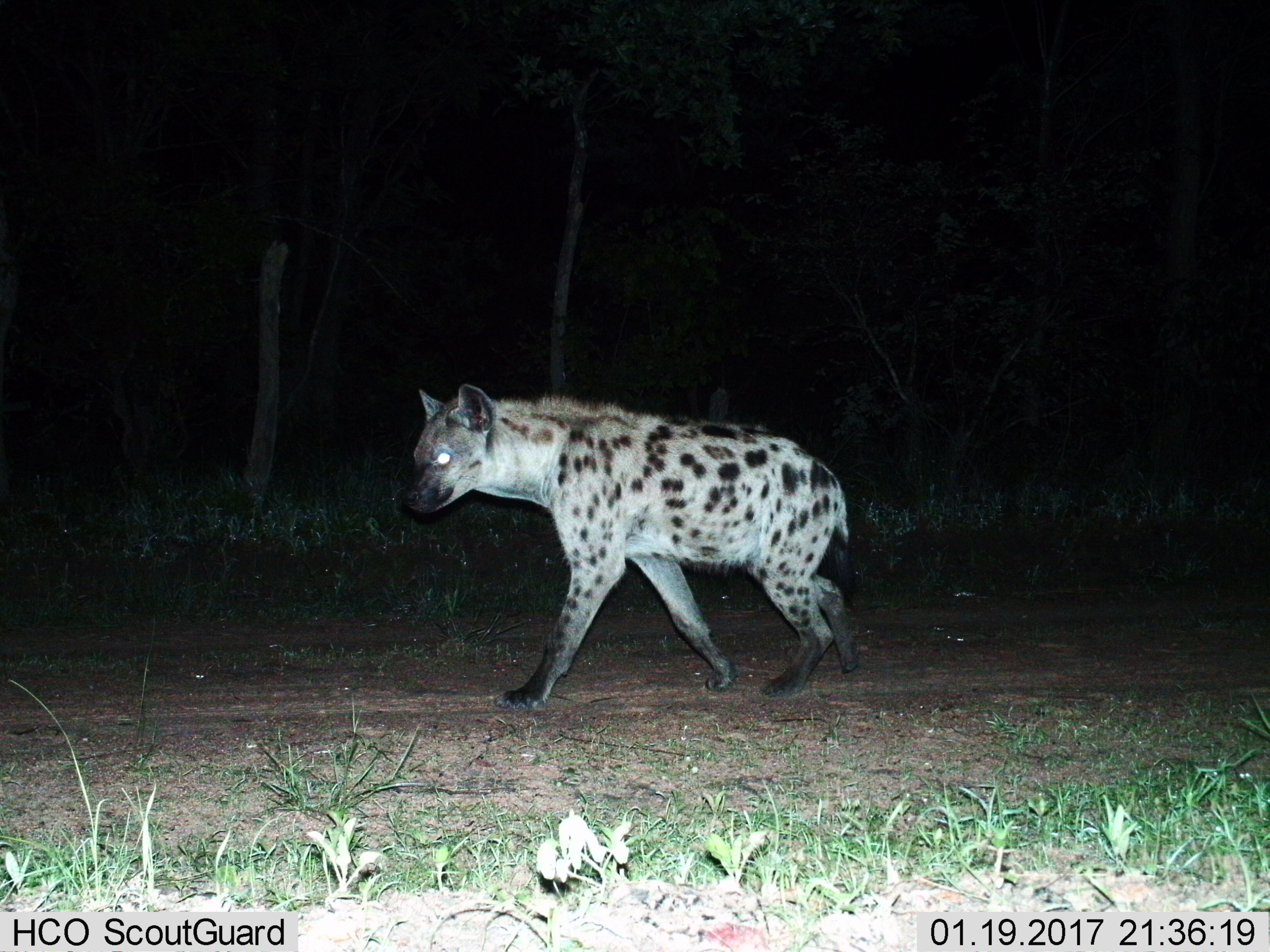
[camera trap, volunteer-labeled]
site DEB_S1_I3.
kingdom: Animalia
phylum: Chordata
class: Mammalia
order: Carnivora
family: Hyaenidae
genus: Crocuta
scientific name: Crocuta crocuta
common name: spotted hyena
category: hyenaspotted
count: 1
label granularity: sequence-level